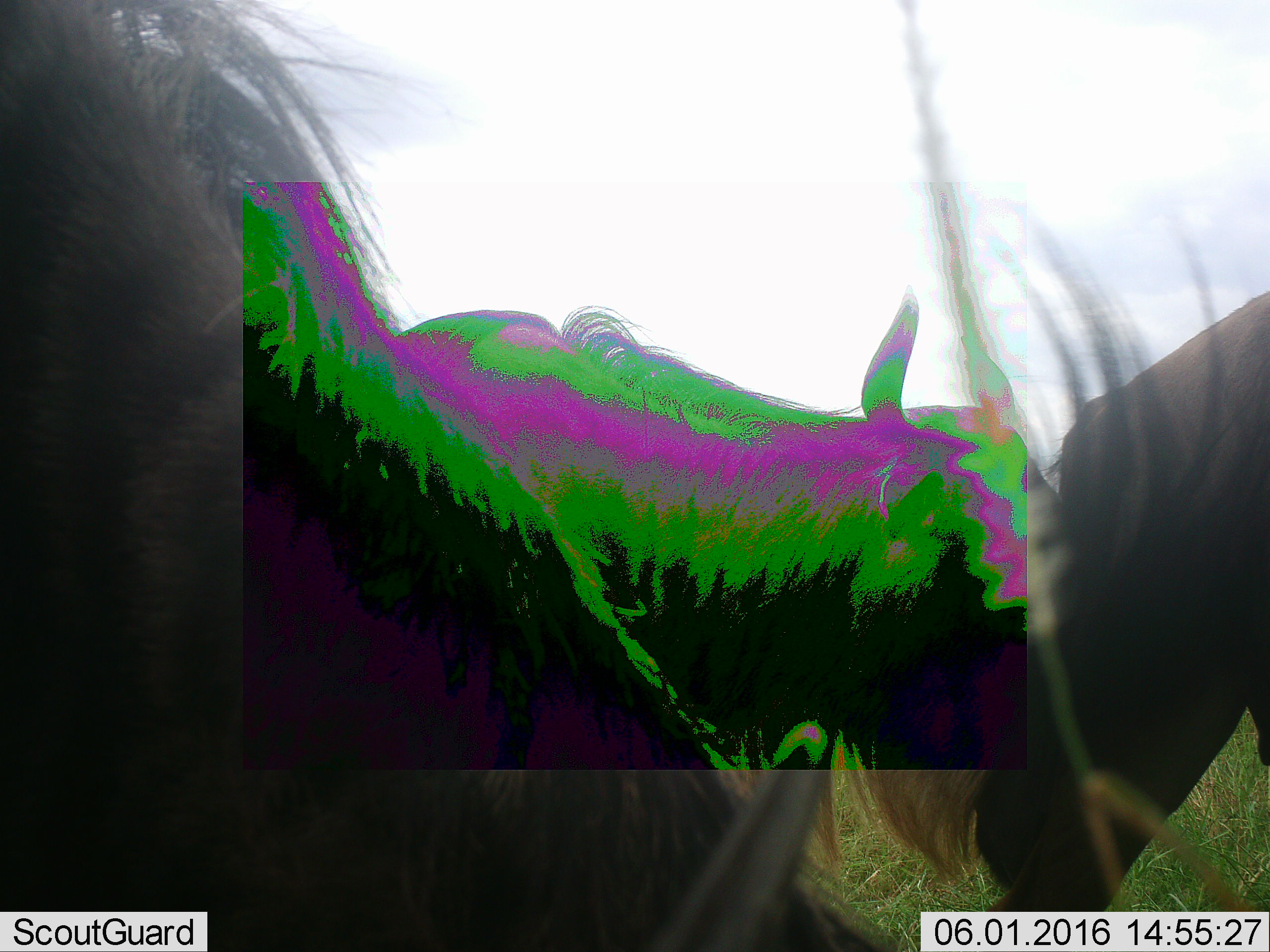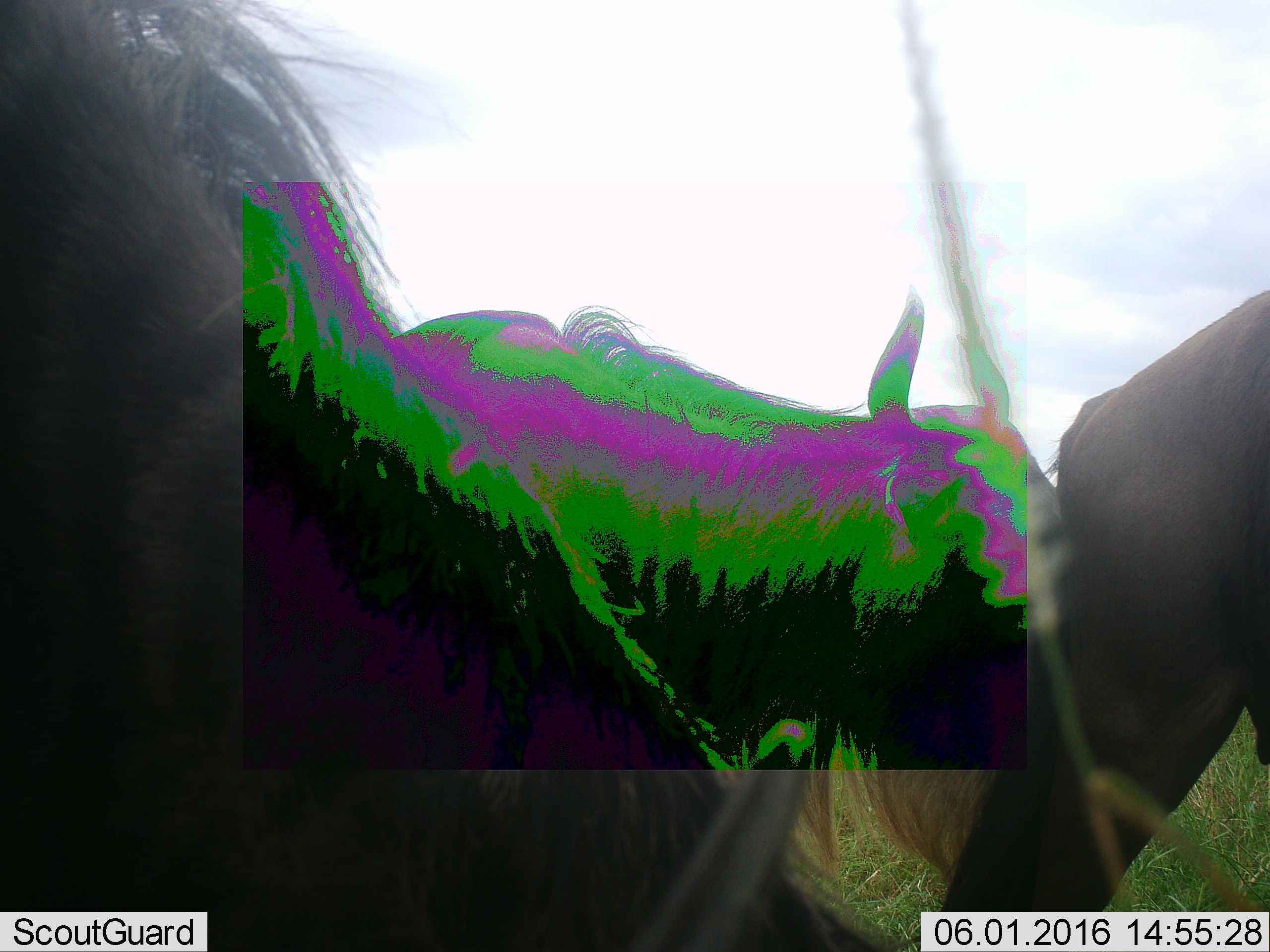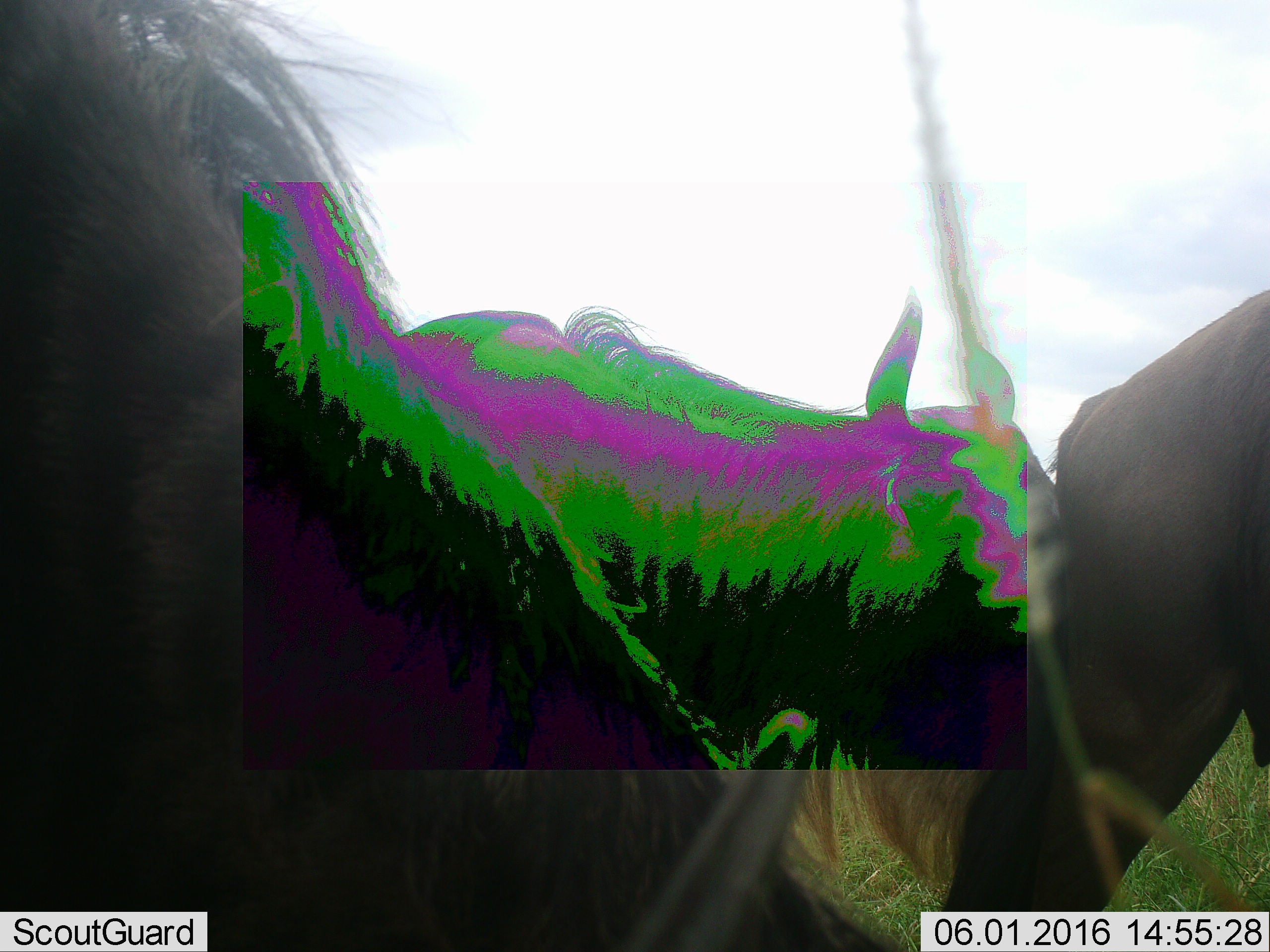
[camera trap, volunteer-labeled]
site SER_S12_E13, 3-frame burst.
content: unidentified animal